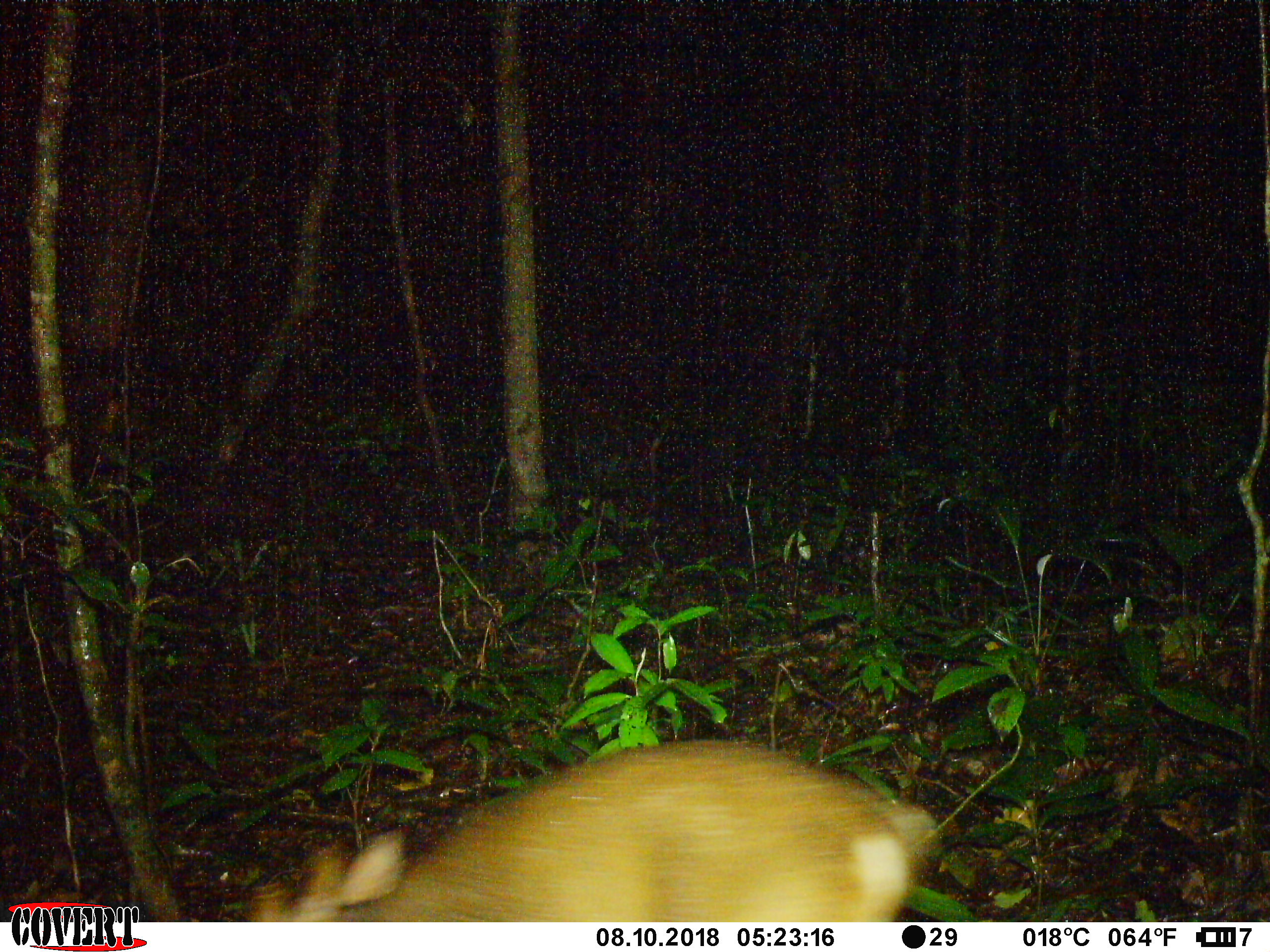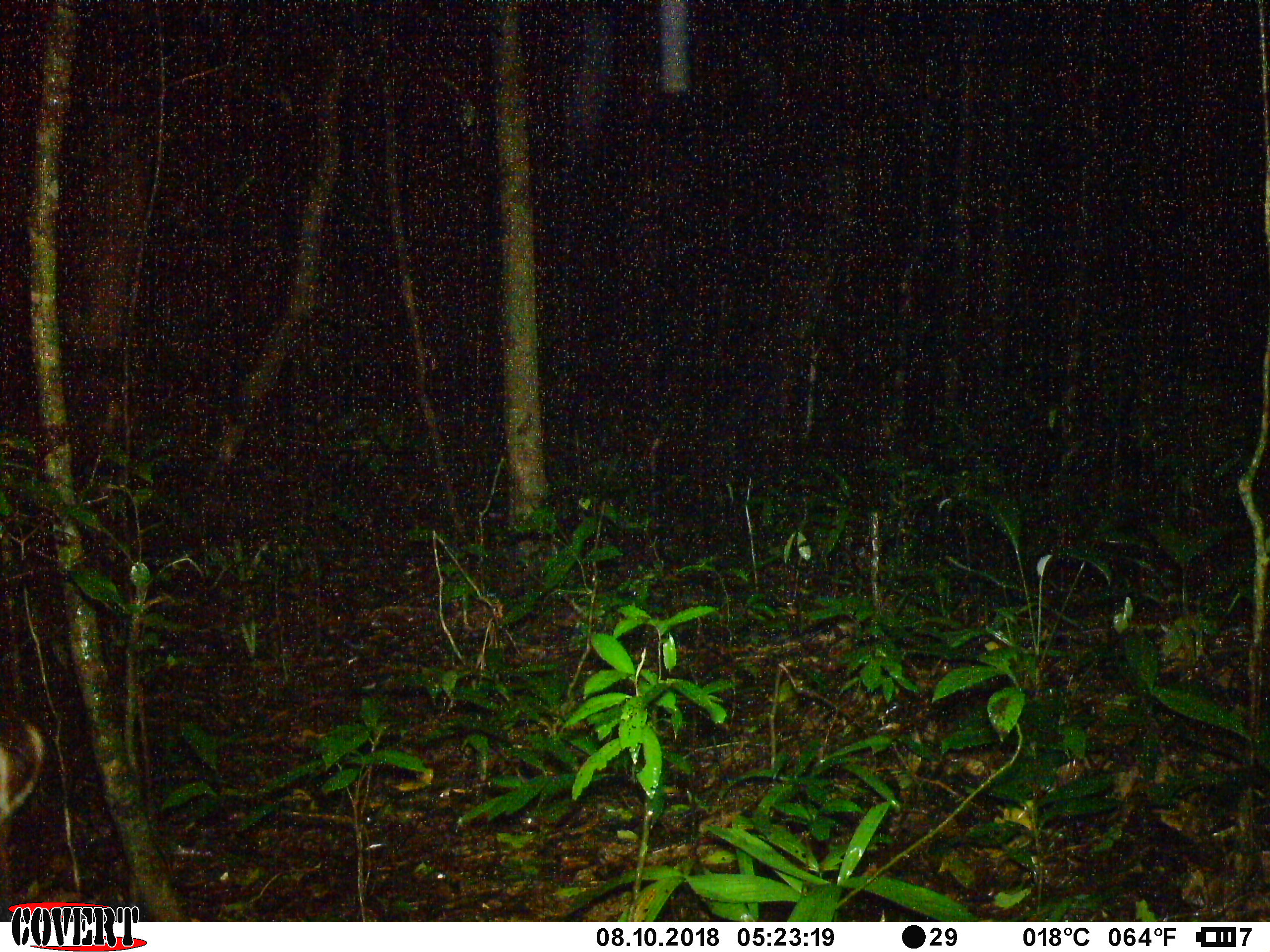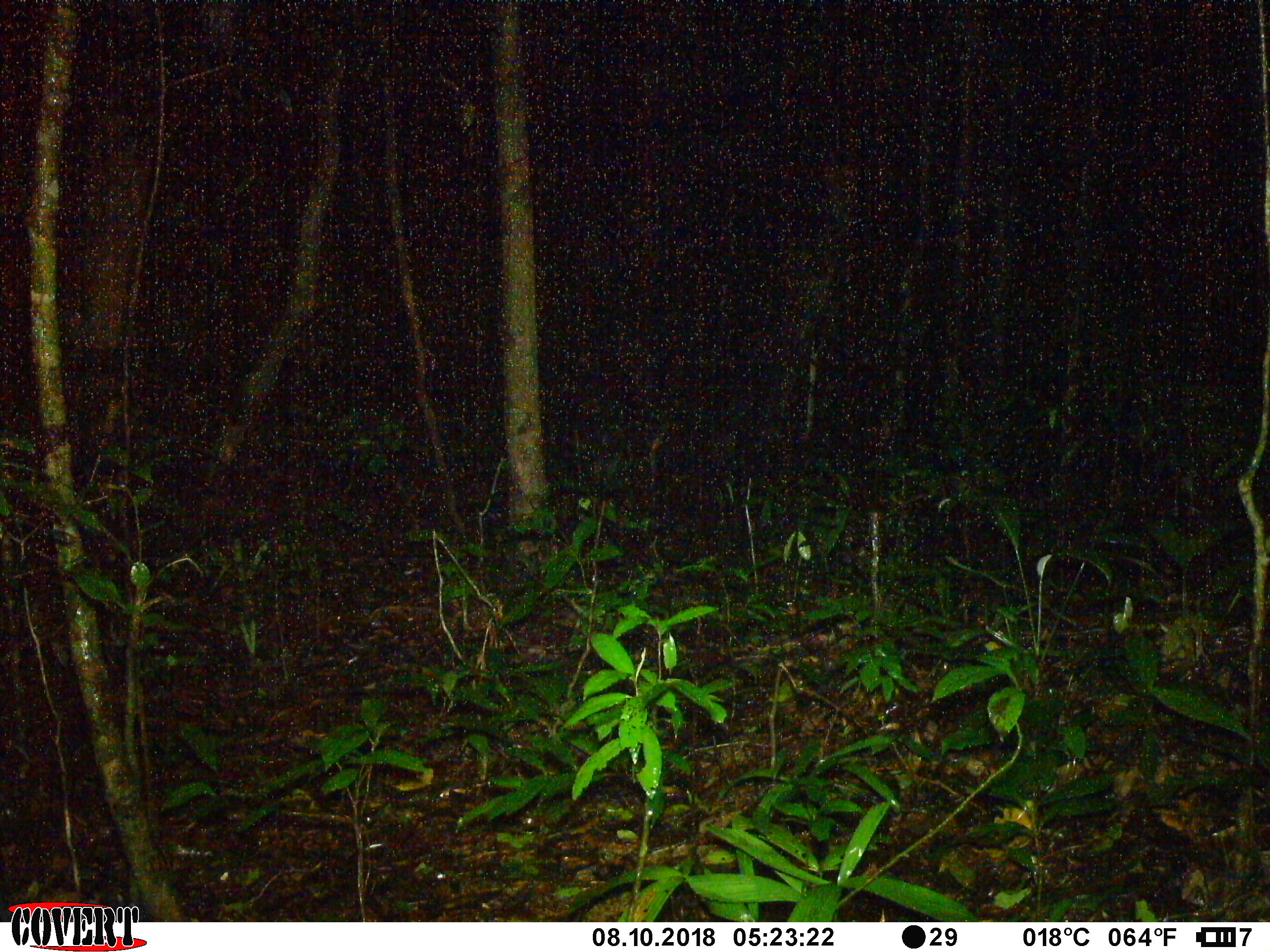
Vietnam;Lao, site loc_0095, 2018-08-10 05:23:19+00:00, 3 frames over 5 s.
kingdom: Animalia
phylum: Chordata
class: Mammalia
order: Artiodactyla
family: Cervidae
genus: Muntiacus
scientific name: Muntiacus vuquangensis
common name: large-antlered muntjac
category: large antlered muntjac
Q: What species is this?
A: Large antlered muntjac (large-antlered muntjac) (Muntiacus vuquangensis).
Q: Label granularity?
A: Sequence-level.